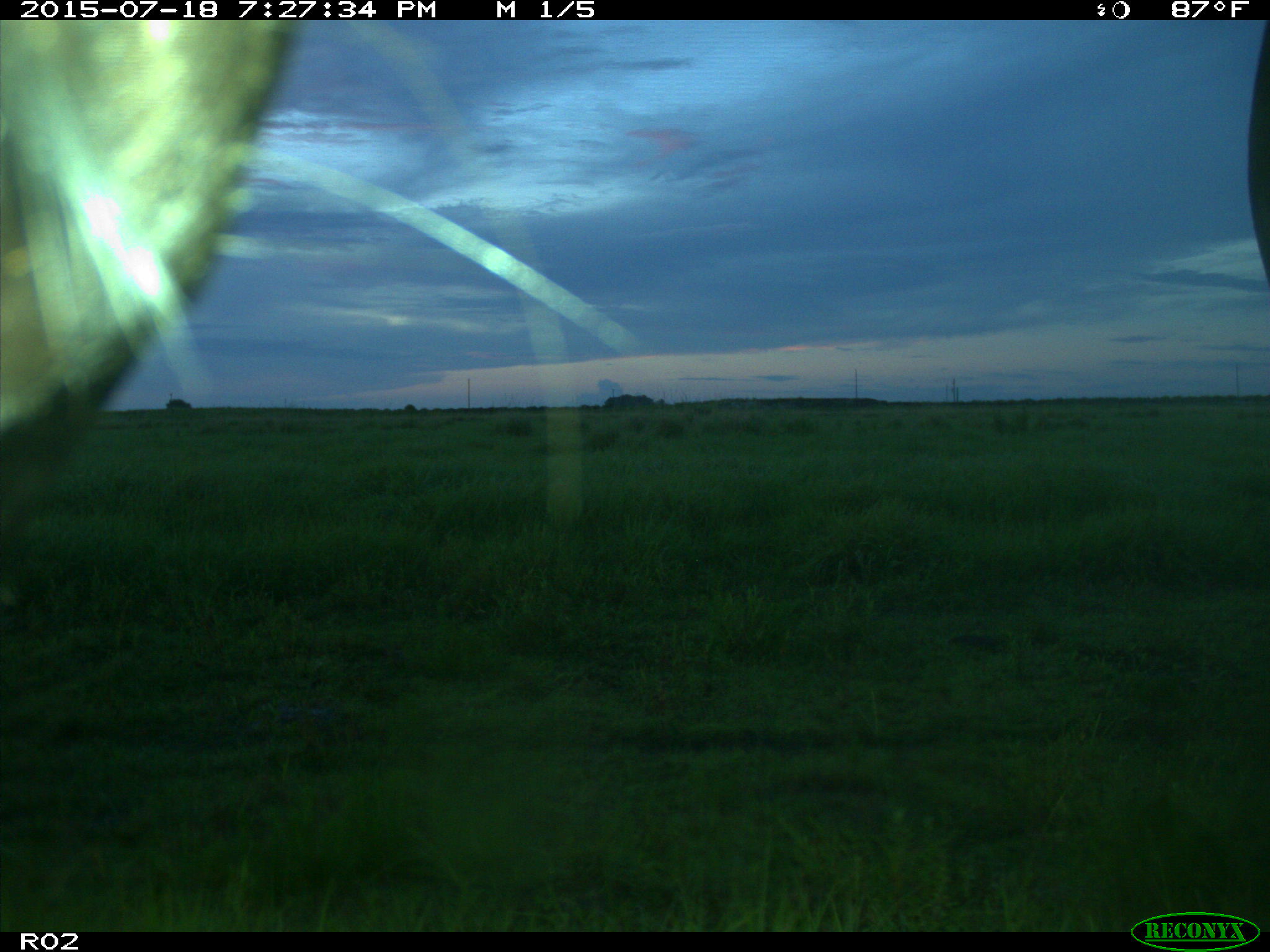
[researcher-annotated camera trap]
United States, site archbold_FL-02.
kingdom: Animalia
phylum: Chordata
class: Mammalia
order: Artiodactyla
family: Bovidae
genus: Bos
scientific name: Bos taurus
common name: domestic cow